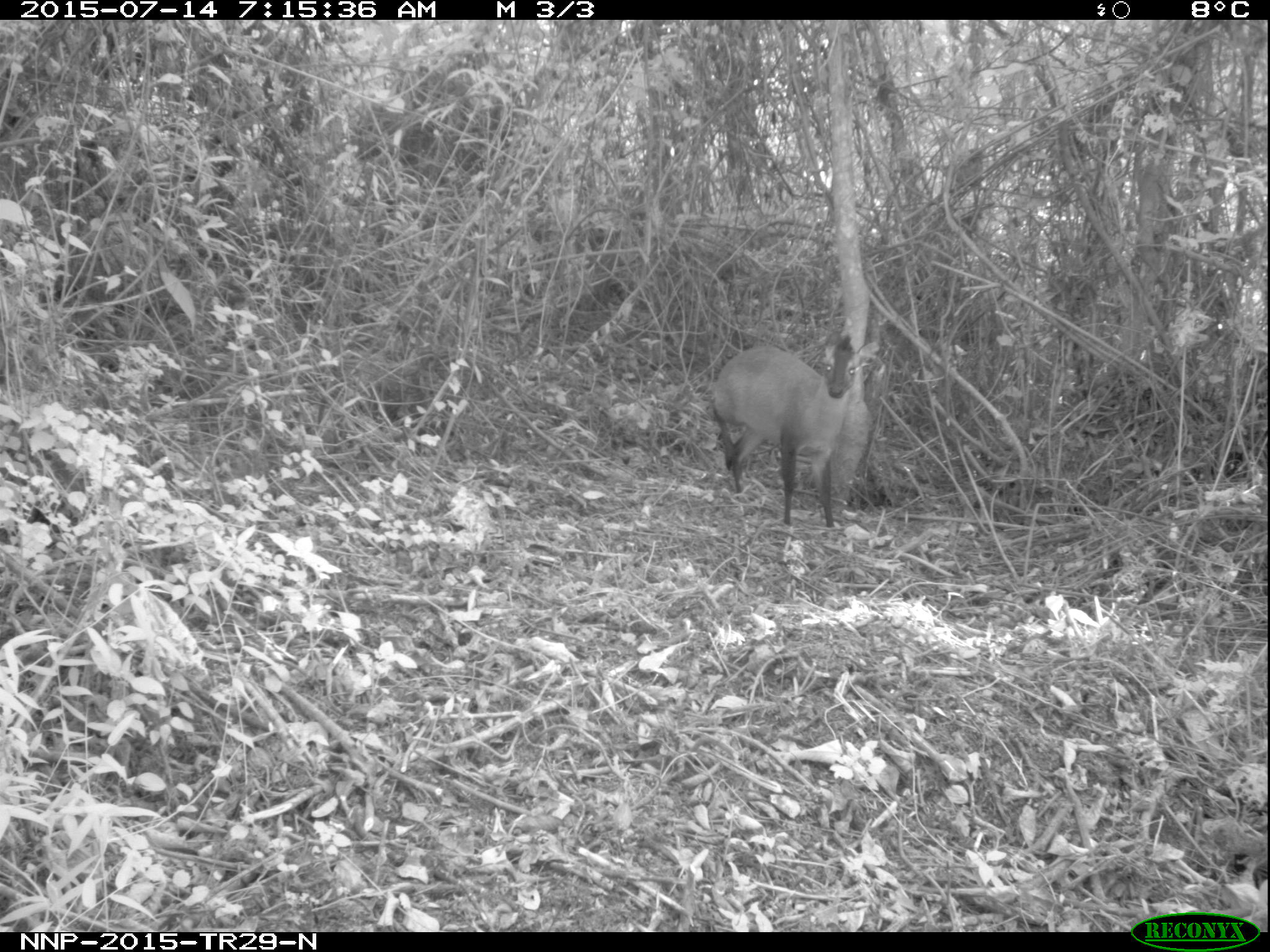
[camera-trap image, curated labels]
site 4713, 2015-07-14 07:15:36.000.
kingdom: Animalia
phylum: Chordata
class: Mammalia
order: Artiodactyla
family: Bovidae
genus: Cephalophus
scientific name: Cephalophus nigrifrons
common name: black-fronted duiker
Cephalophus nigrifrons (black-fronted duiker), count 1.